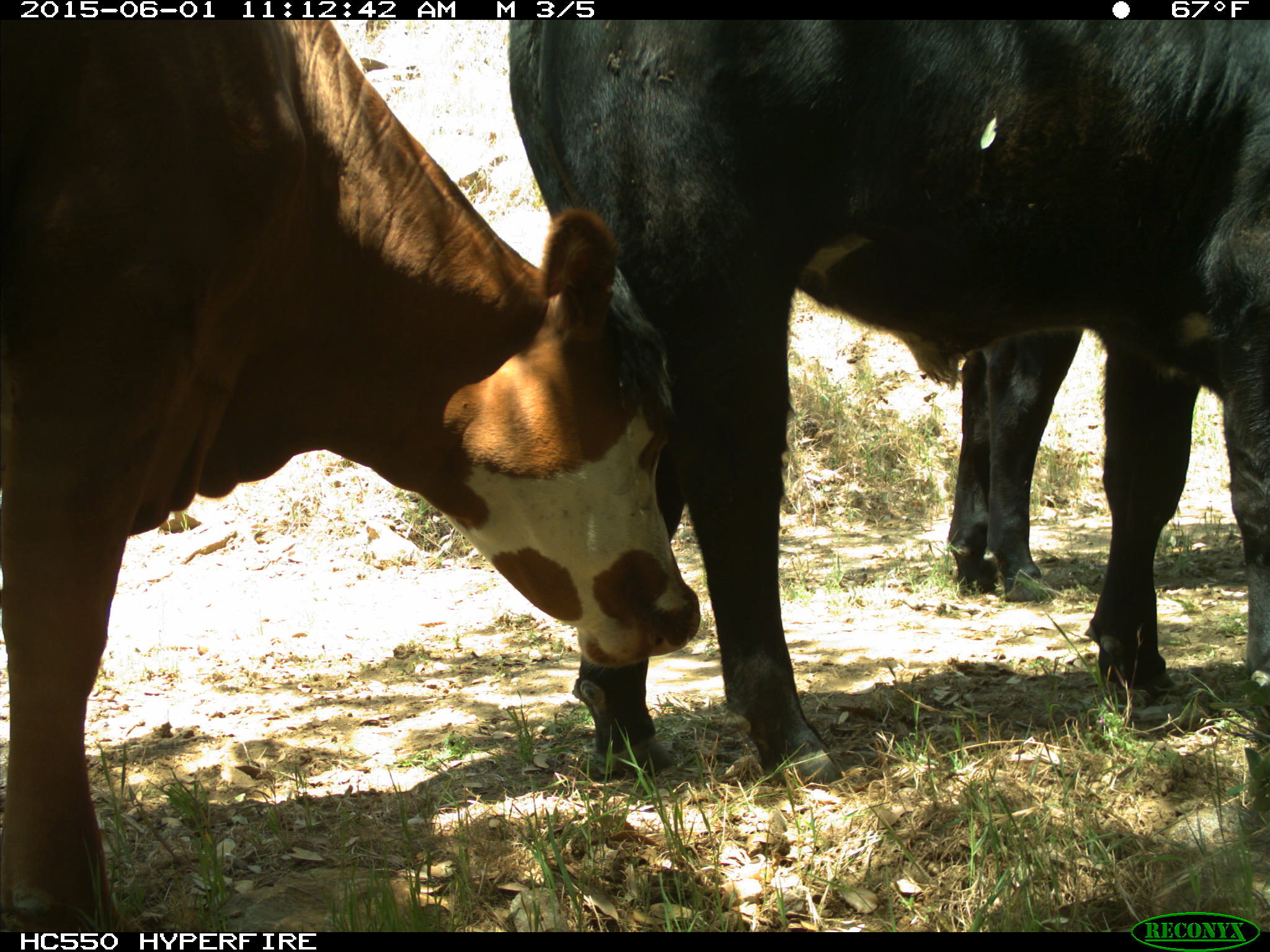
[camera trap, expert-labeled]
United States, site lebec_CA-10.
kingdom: Animalia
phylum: Chordata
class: Mammalia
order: Artiodactyla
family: Bovidae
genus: Bos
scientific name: Bos taurus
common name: domestic cow